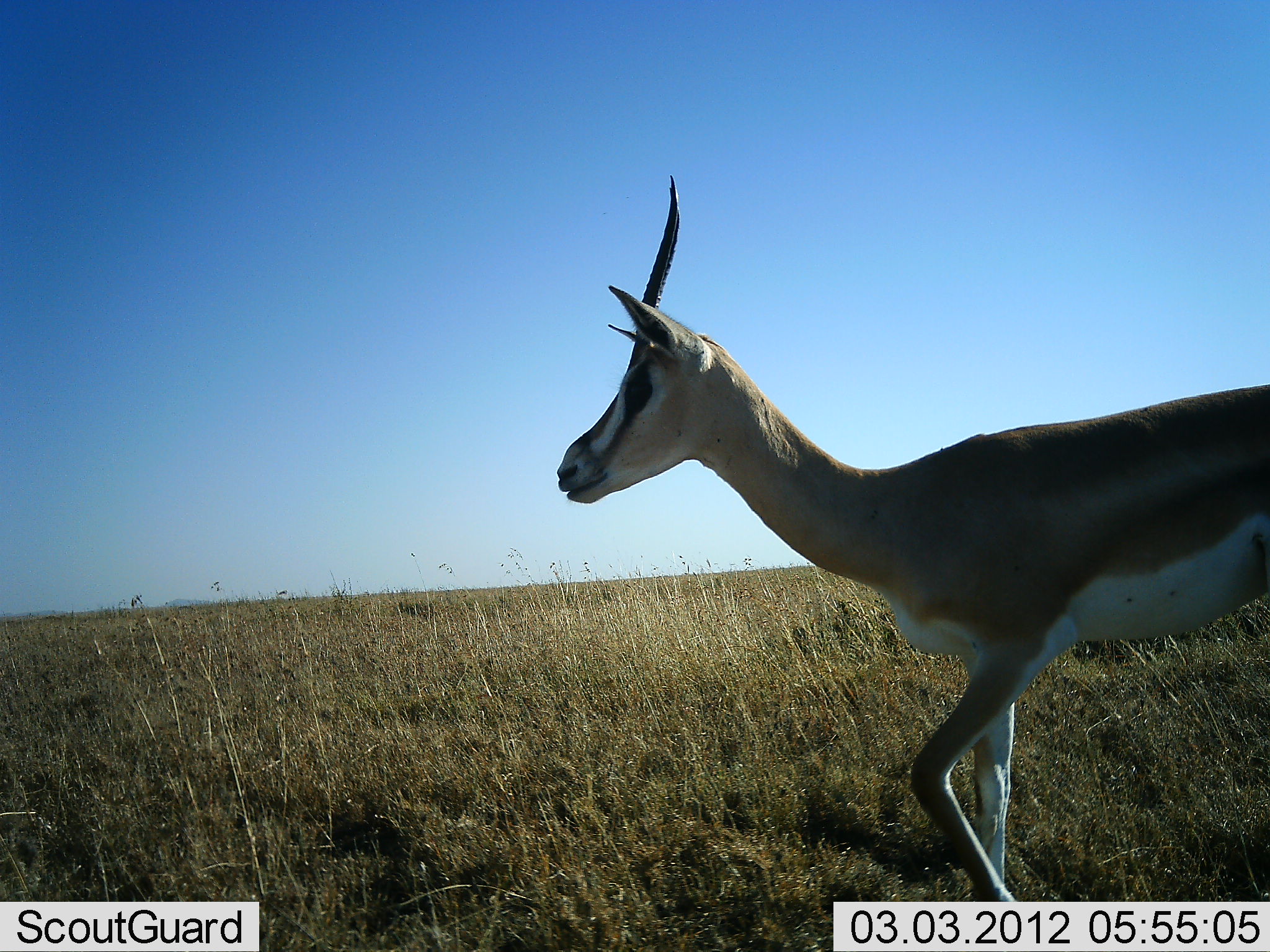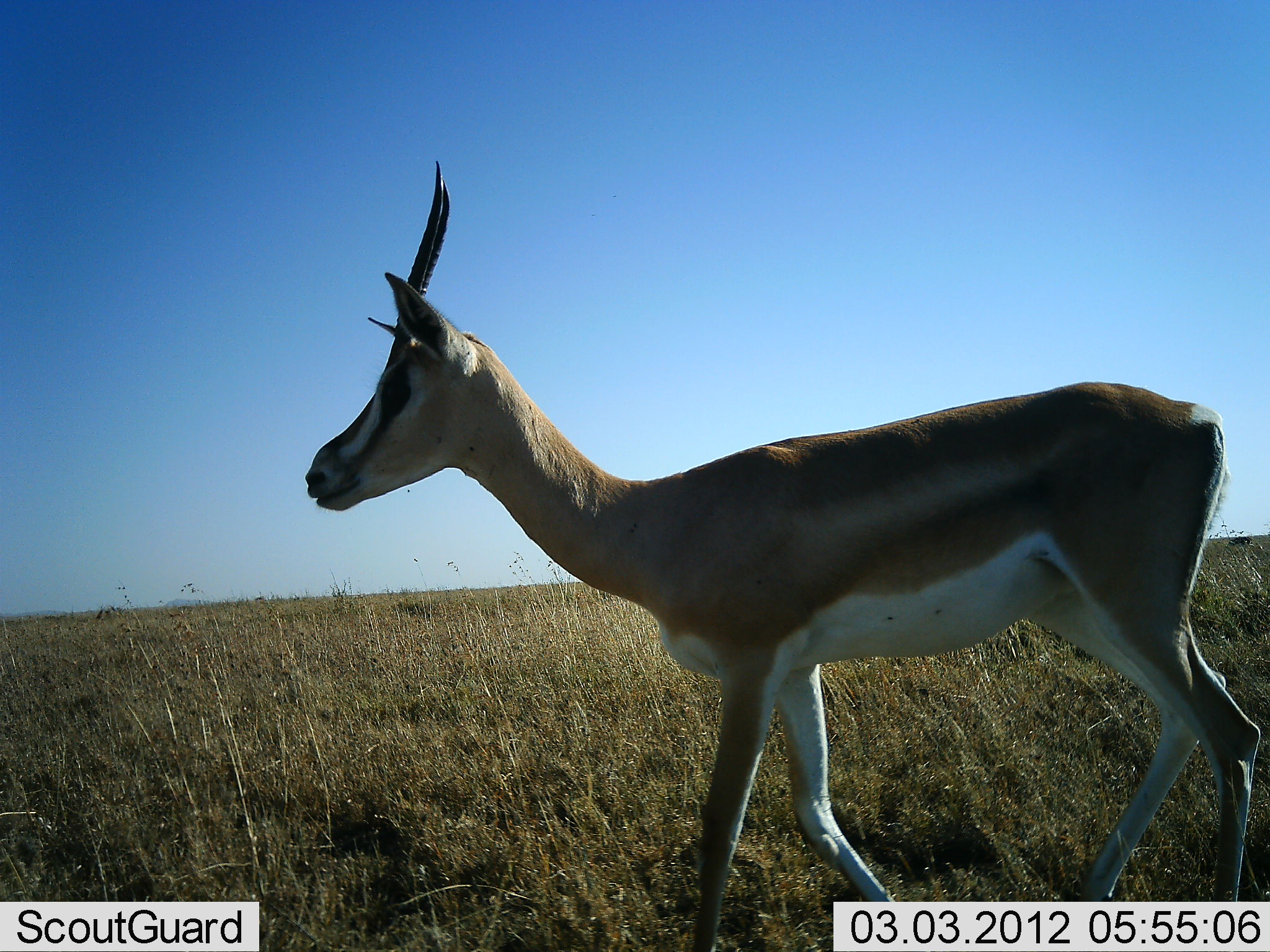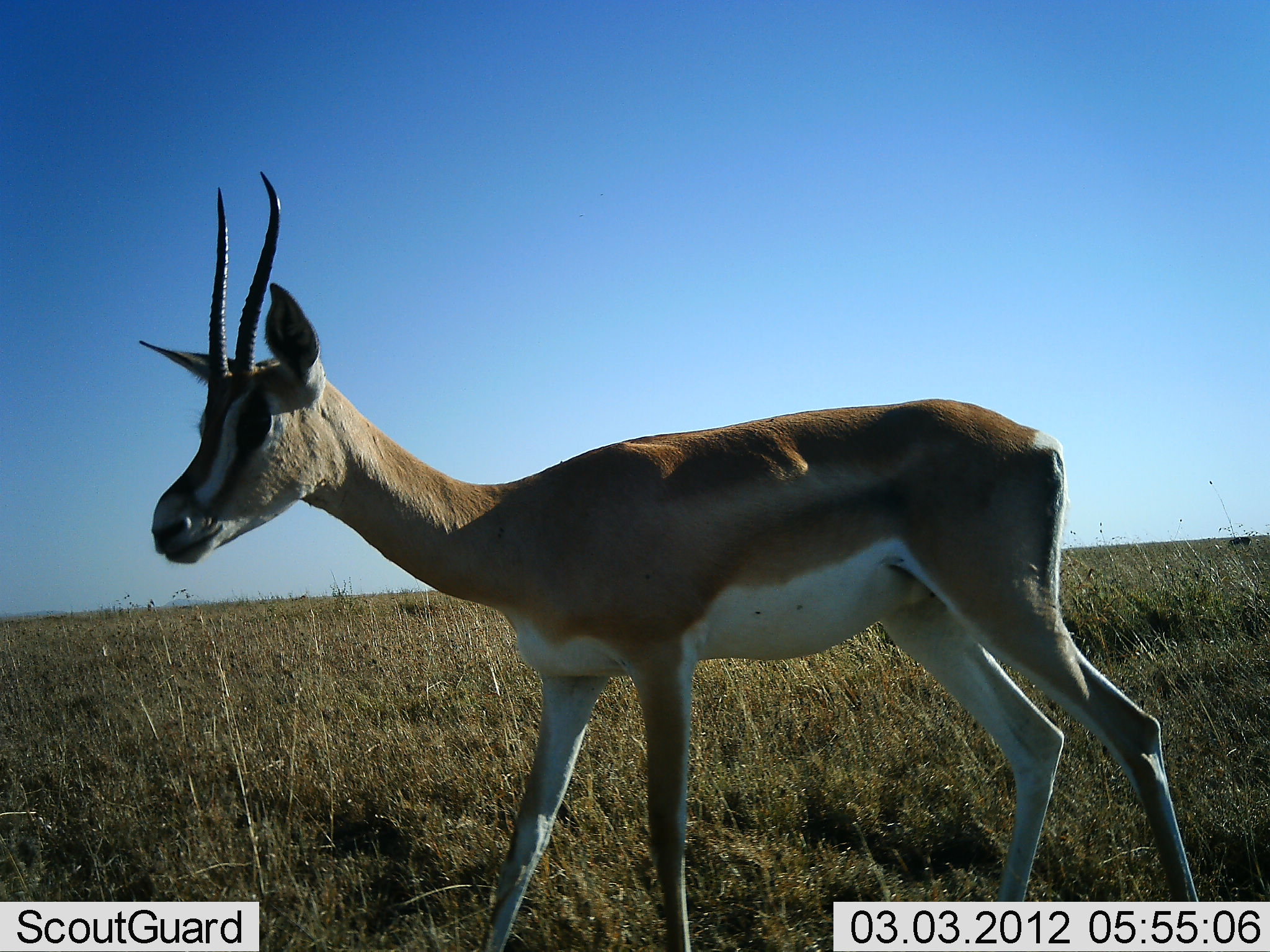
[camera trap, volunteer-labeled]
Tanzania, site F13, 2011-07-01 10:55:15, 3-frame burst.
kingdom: Animalia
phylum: Chordata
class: Mammalia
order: Artiodactyla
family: Bovidae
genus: Nanger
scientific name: Nanger granti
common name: grant's gazelle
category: gazellegrants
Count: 1.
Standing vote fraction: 8%.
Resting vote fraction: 0%.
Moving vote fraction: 100%.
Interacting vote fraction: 8%.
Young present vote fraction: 0%.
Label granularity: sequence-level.